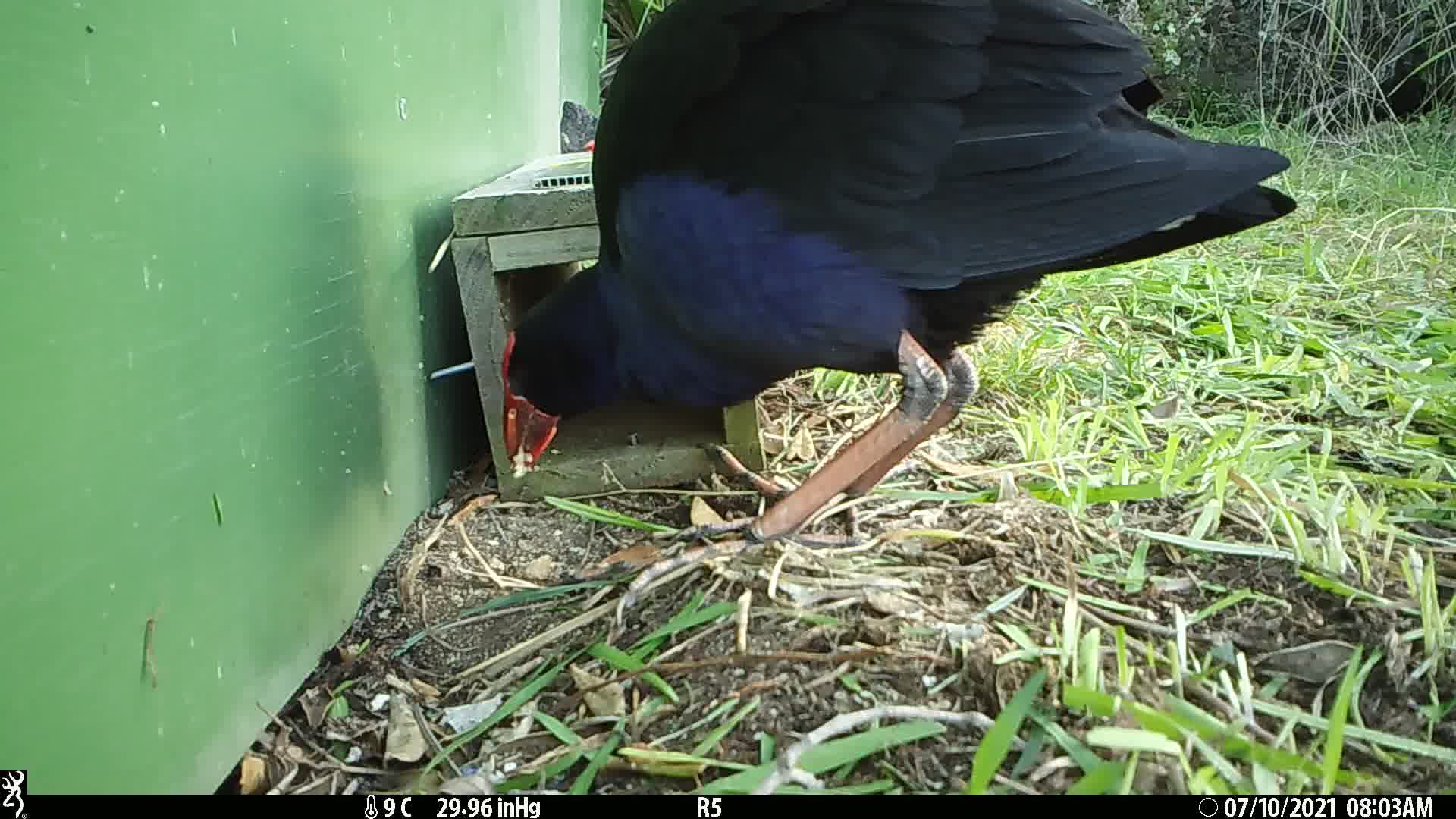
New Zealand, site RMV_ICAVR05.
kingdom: Animalia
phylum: Chordata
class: Aves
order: Gruiformes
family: Rallidae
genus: Porphyrio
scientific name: Porphyrio melanotus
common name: australasian swamphen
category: pukeko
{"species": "pukeko (australasian swamphen) (Porphyrio melanotus)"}